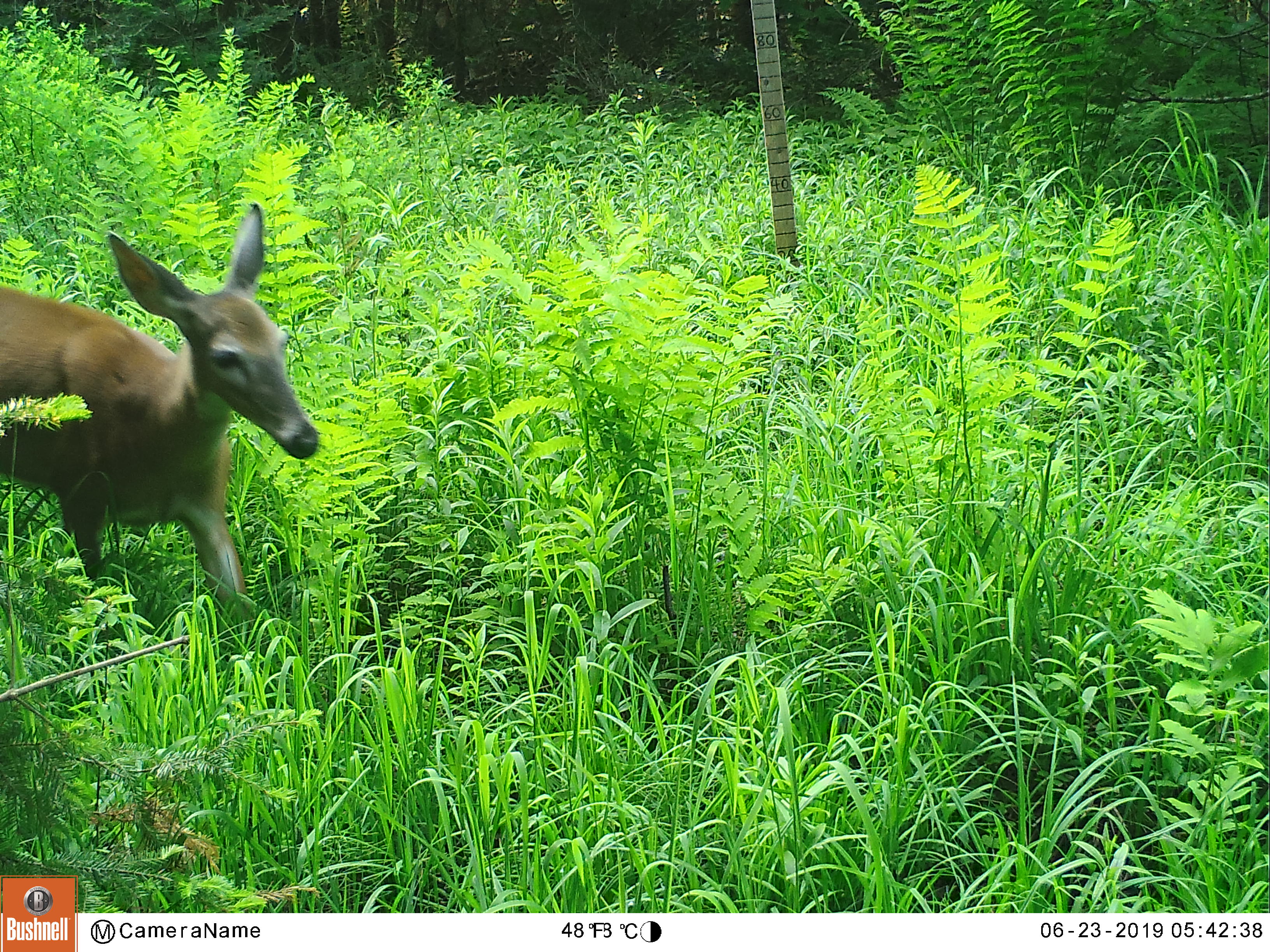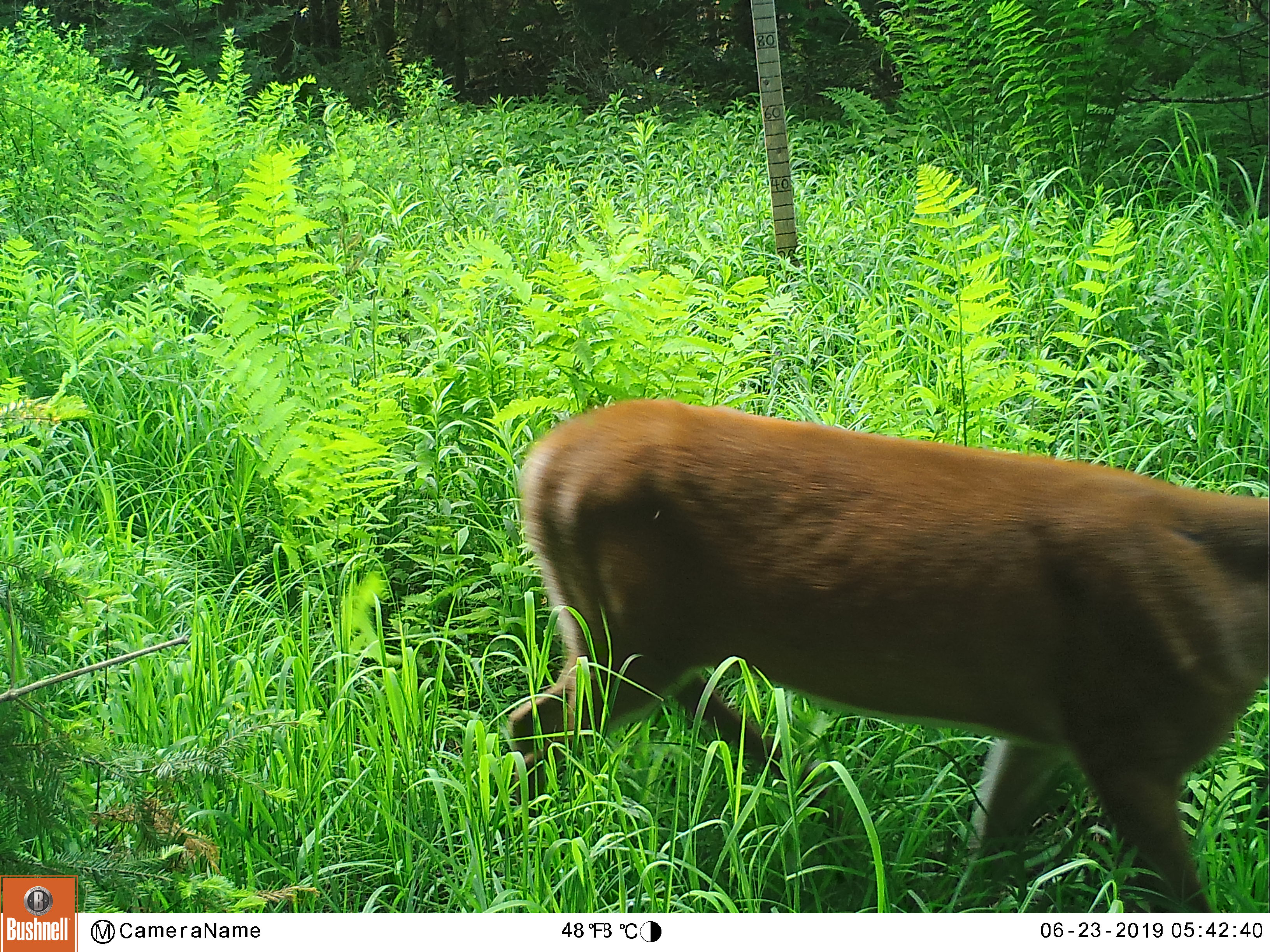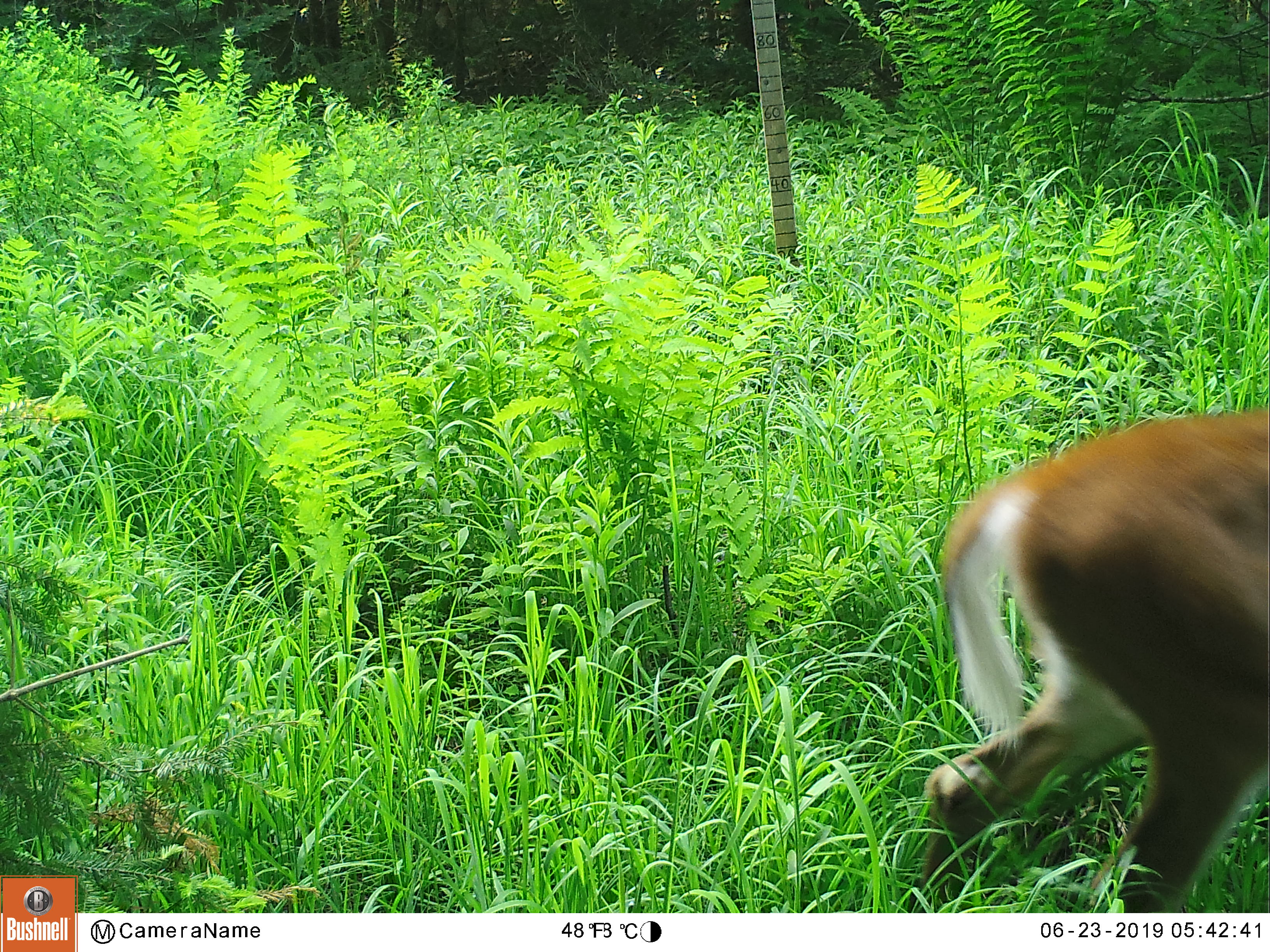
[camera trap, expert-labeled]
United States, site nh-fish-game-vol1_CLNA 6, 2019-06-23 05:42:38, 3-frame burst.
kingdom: Animalia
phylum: Chordata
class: Mammalia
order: Artiodactyla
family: Cervidae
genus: Odocoileus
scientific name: Odocoileus virginianus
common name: white-tailed deer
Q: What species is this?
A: White-tailed deer (Odocoileus virginianus).